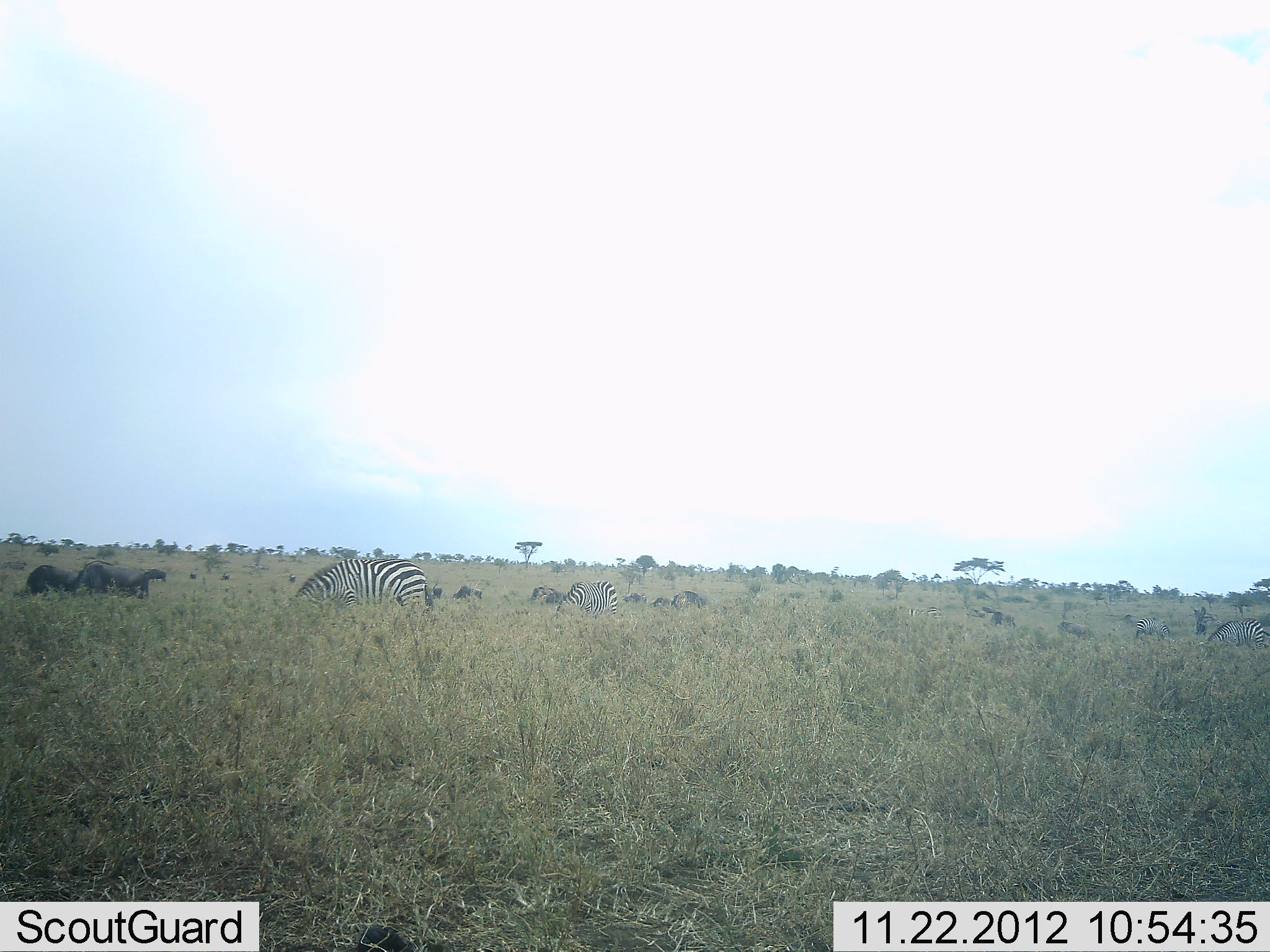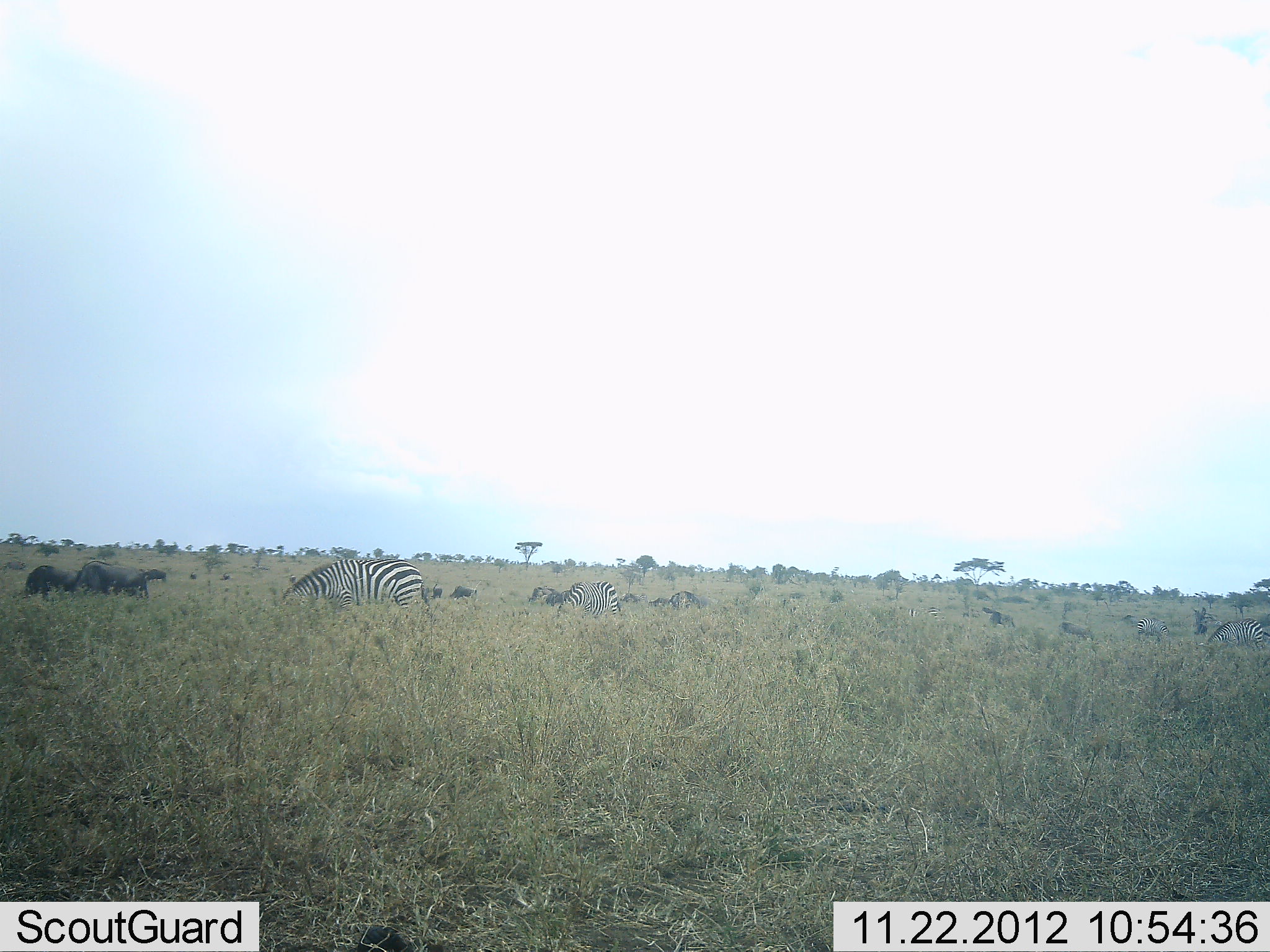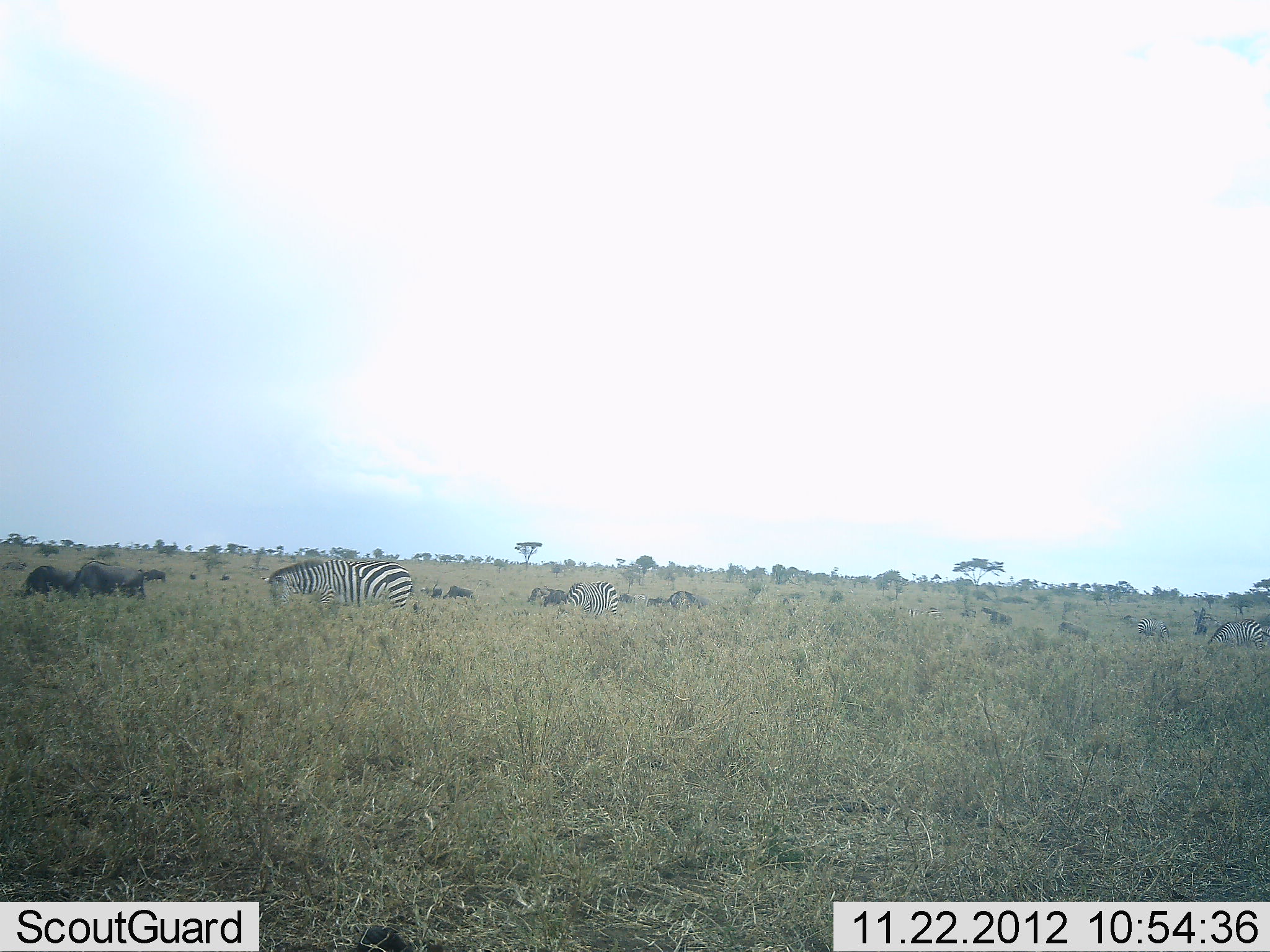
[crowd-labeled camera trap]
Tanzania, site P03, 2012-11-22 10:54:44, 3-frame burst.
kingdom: Animalia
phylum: Chordata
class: Mammalia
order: Artiodactyla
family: Bovidae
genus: Connochaetes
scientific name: Connochaetes taurinus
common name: blue wildebeest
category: wildebeest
Wildebeest (blue wildebeest) (Connochaetes taurinus), count 7. Behavior (volunteer vote fractions): standing 45%, resting 0%, moving 9%, interacting 0%. Young present (vote fraction): 0%. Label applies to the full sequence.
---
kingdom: Animalia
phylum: Chordata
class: Mammalia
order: Perissodactyla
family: Equidae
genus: Equus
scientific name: Equus quagga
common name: plains zebra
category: zebra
Zebra (plains zebra) (Equus quagga), count 3. Behavior (volunteer vote fractions): standing 29%, resting 0%, moving 0%, interacting 0%. Young present (vote fraction): 0%. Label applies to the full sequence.